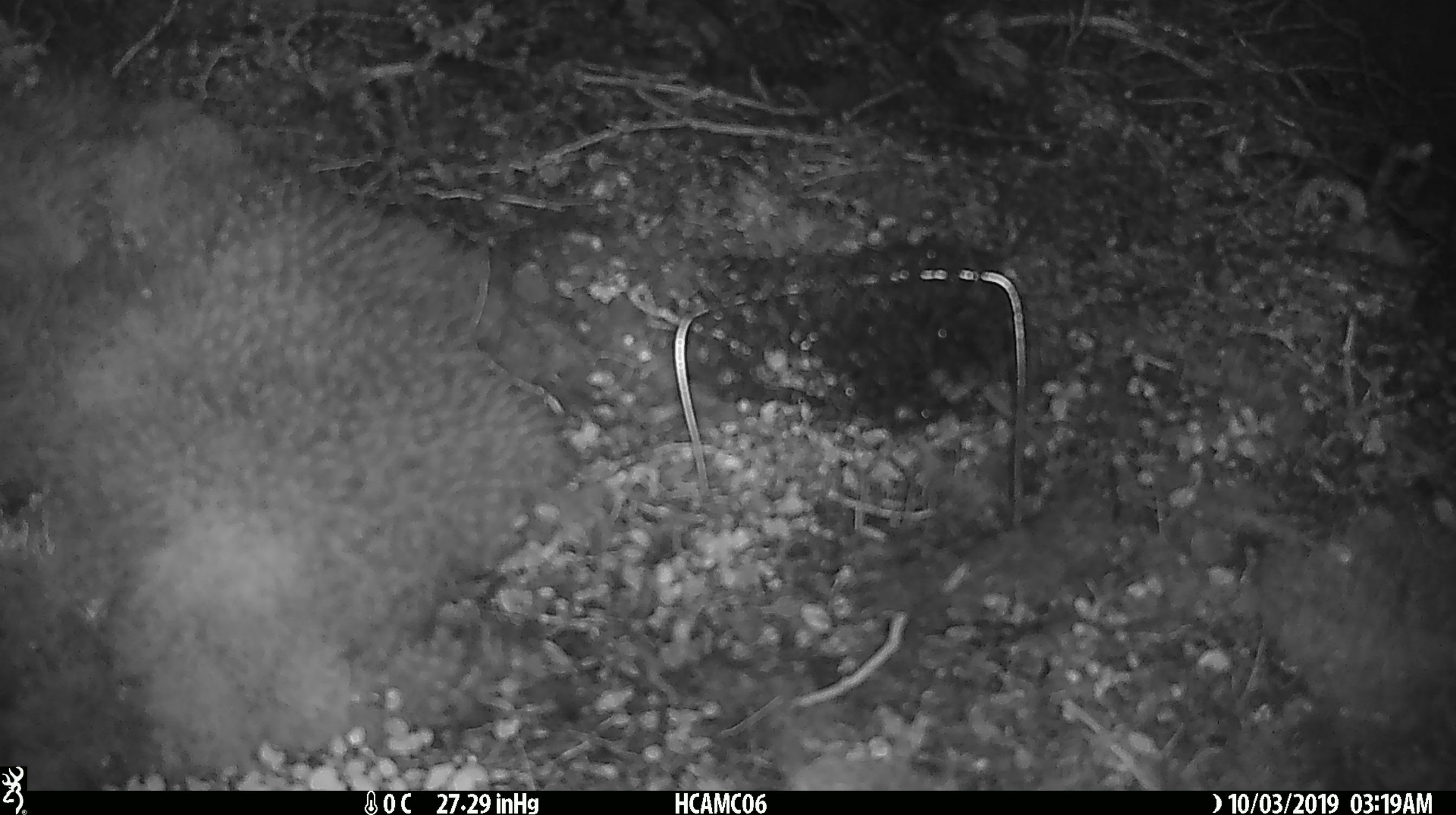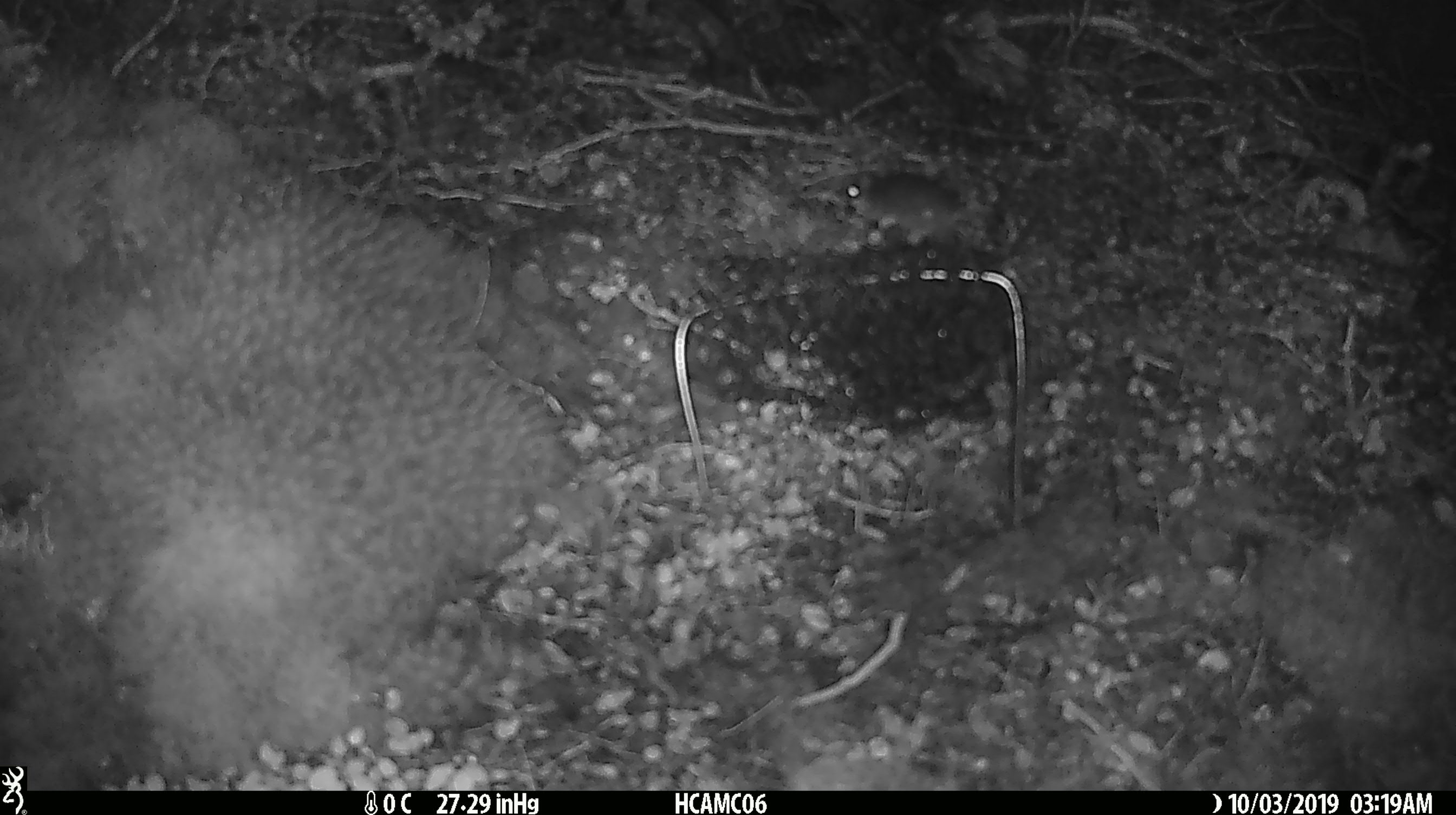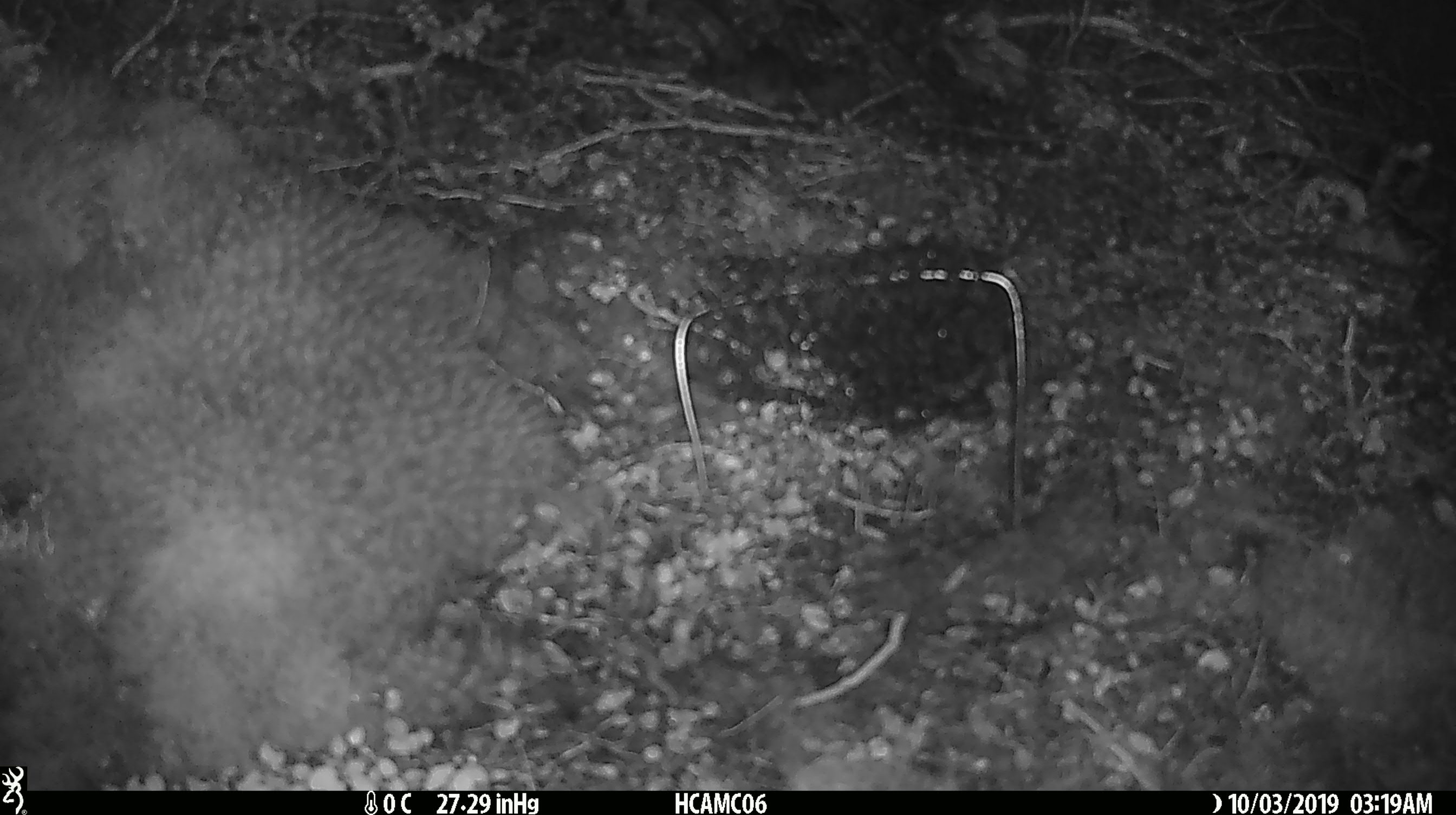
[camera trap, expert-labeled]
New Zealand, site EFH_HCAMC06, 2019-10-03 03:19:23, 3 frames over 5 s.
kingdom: Animalia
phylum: Chordata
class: Mammalia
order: Rodentia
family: Muridae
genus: Mus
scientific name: Mus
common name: mouse